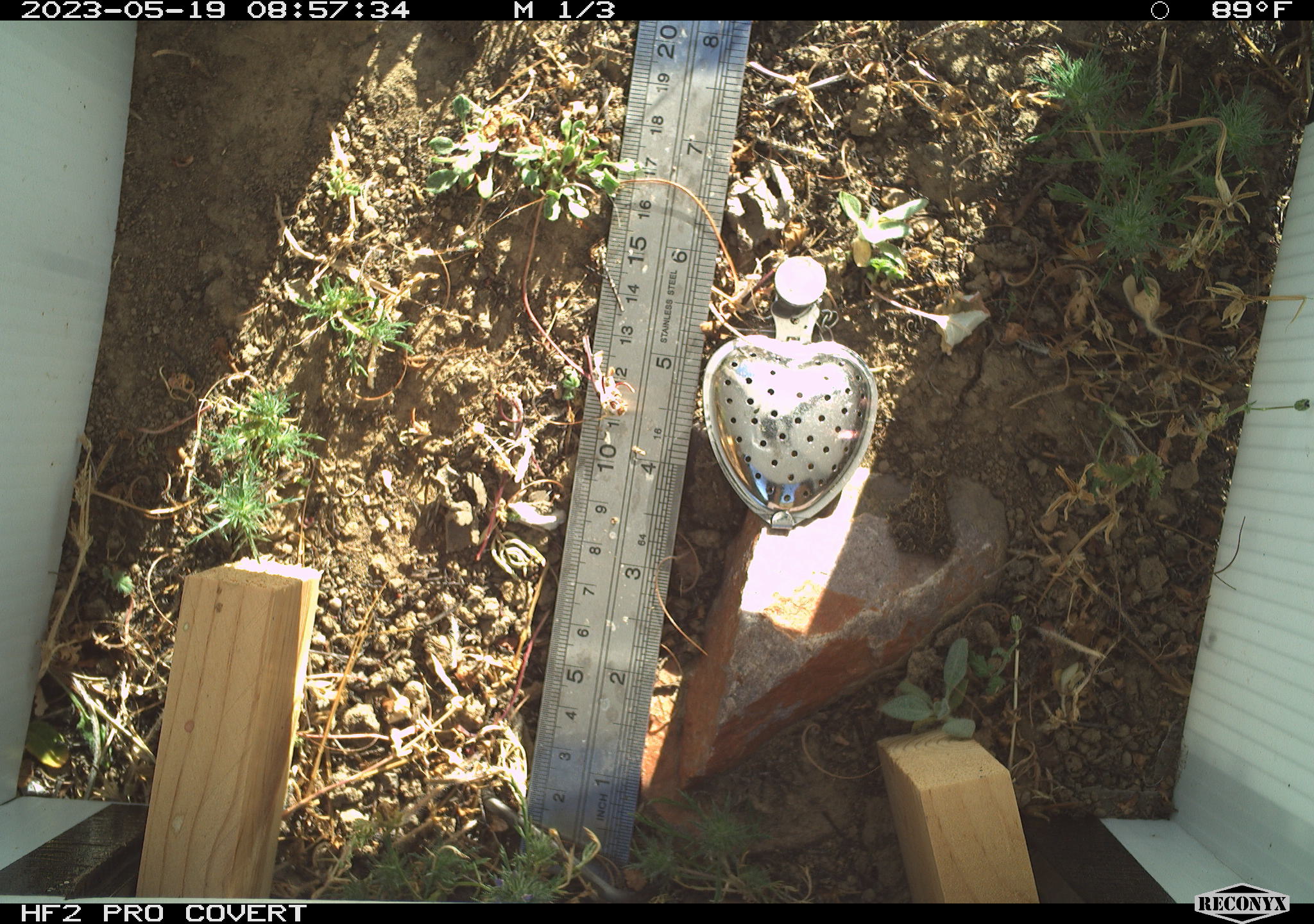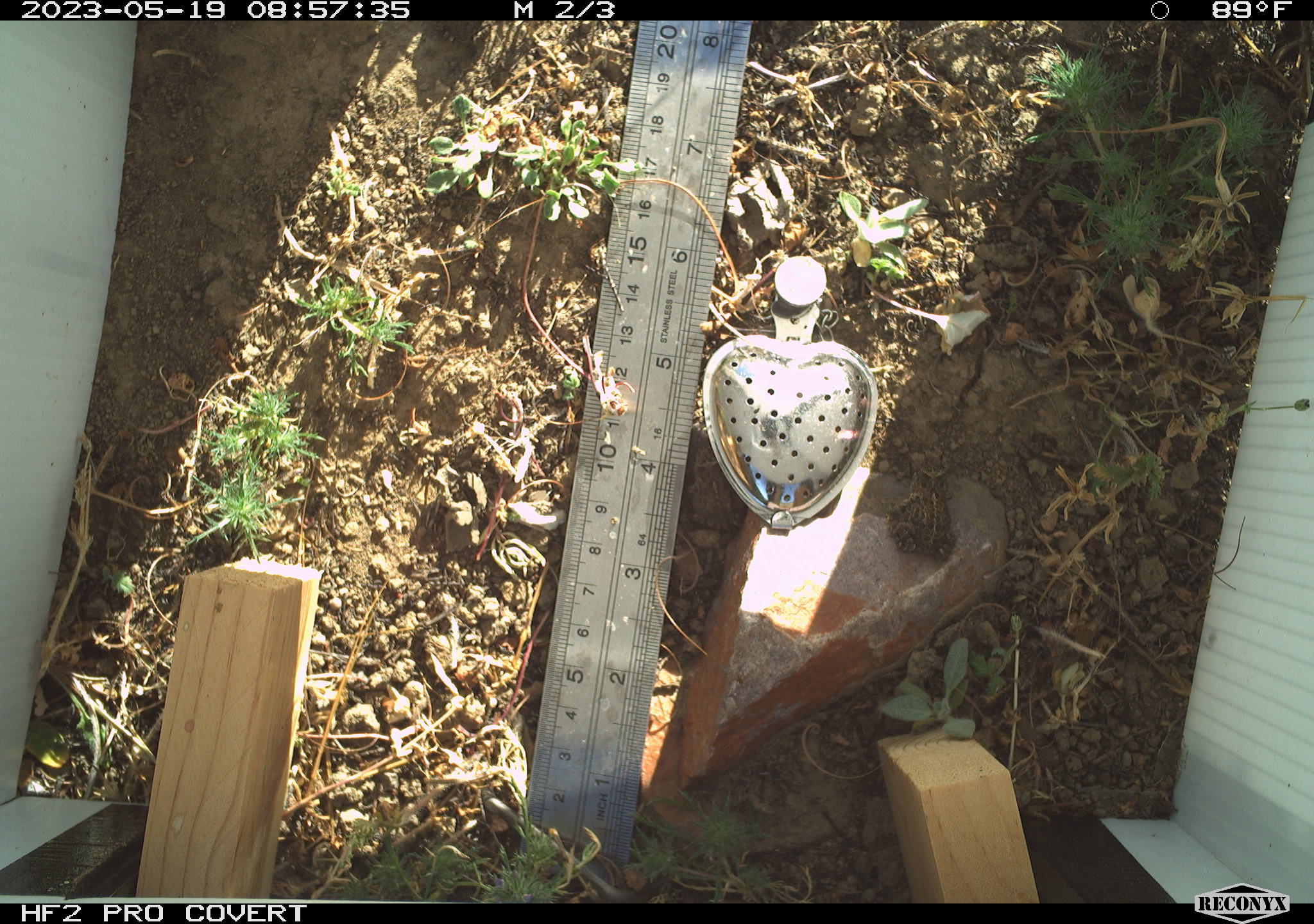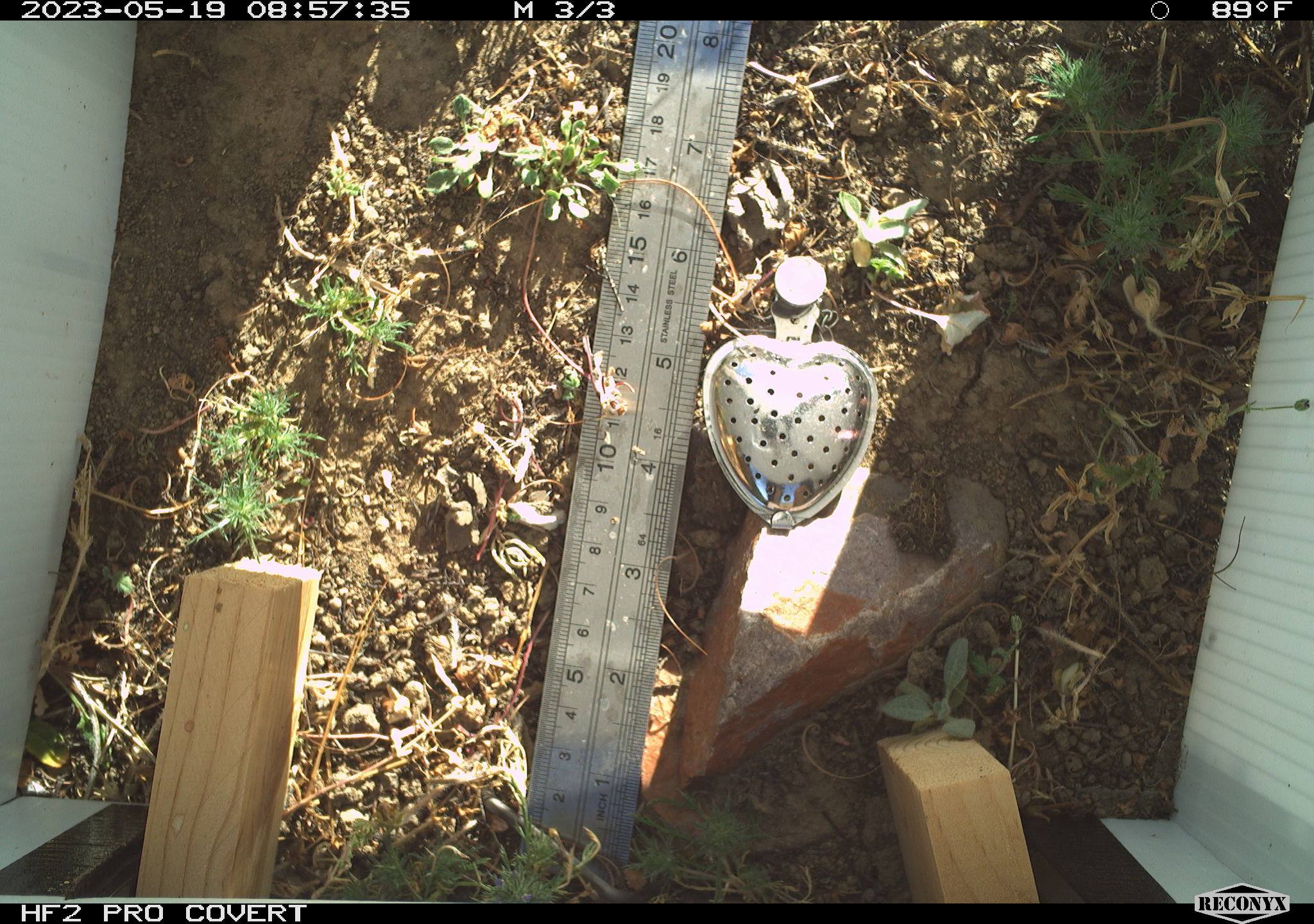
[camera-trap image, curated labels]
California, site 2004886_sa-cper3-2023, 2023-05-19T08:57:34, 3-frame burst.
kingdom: Animalia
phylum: Chordata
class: Amphibia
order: Anura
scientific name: Anura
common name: frogs